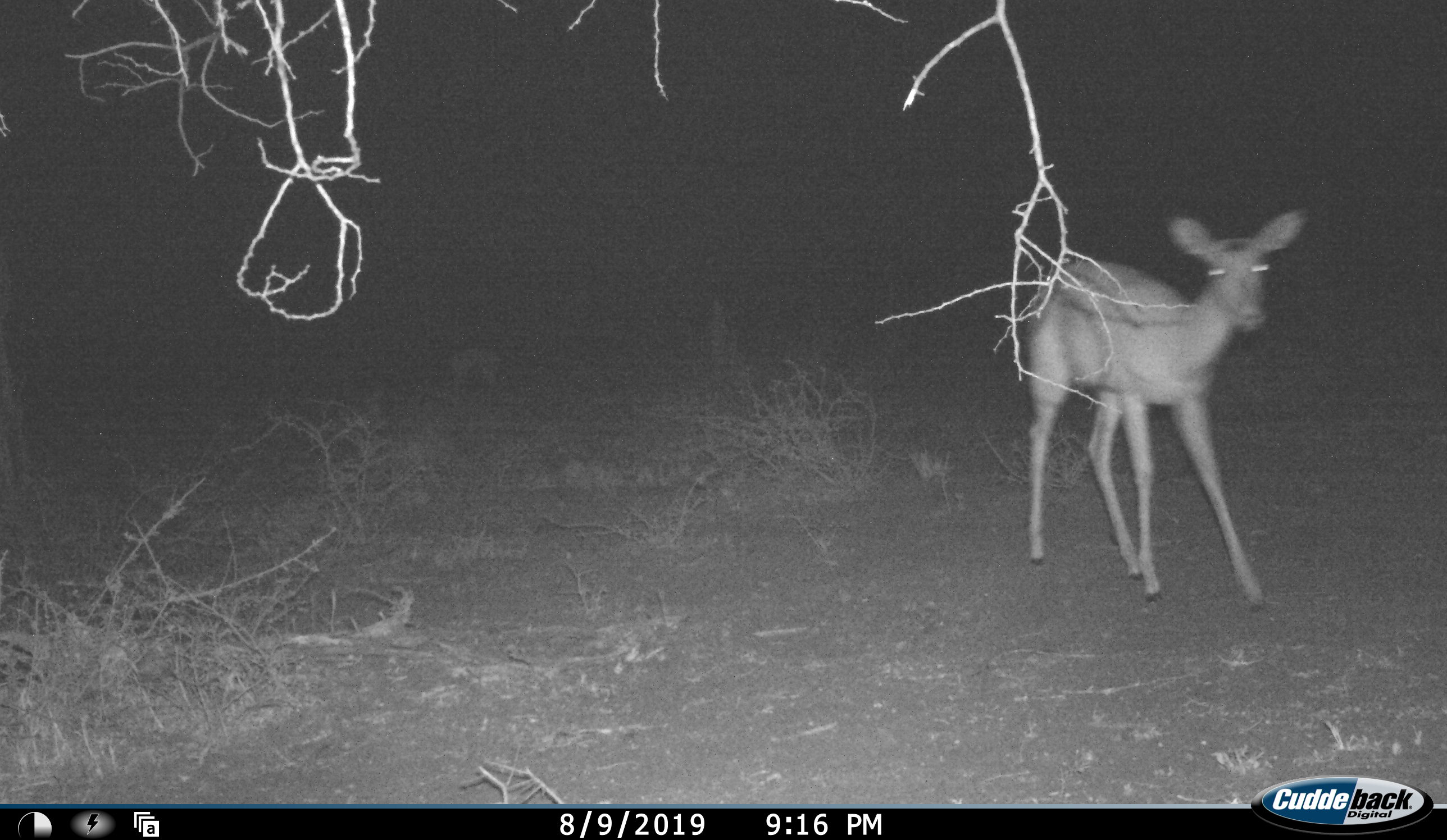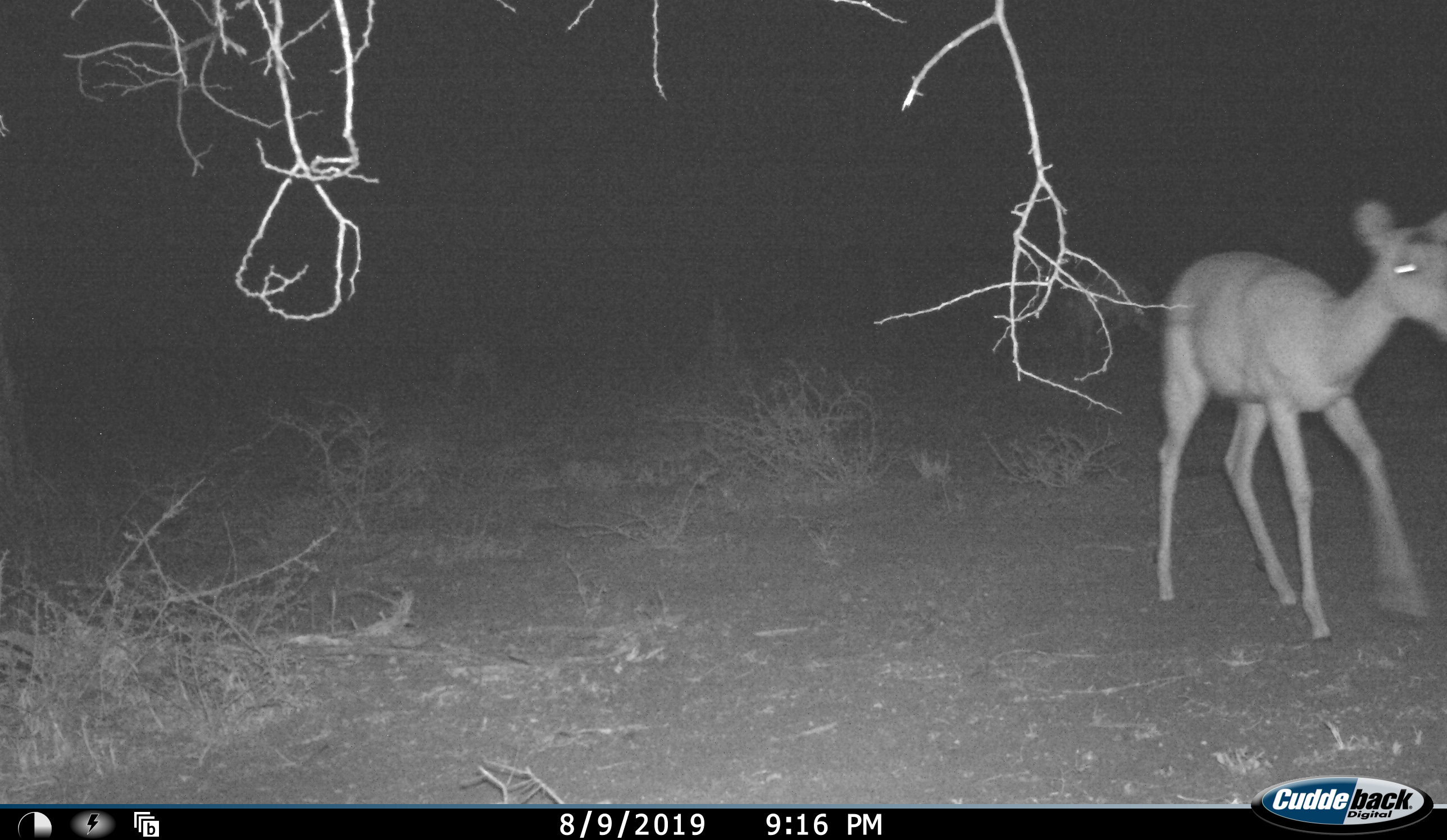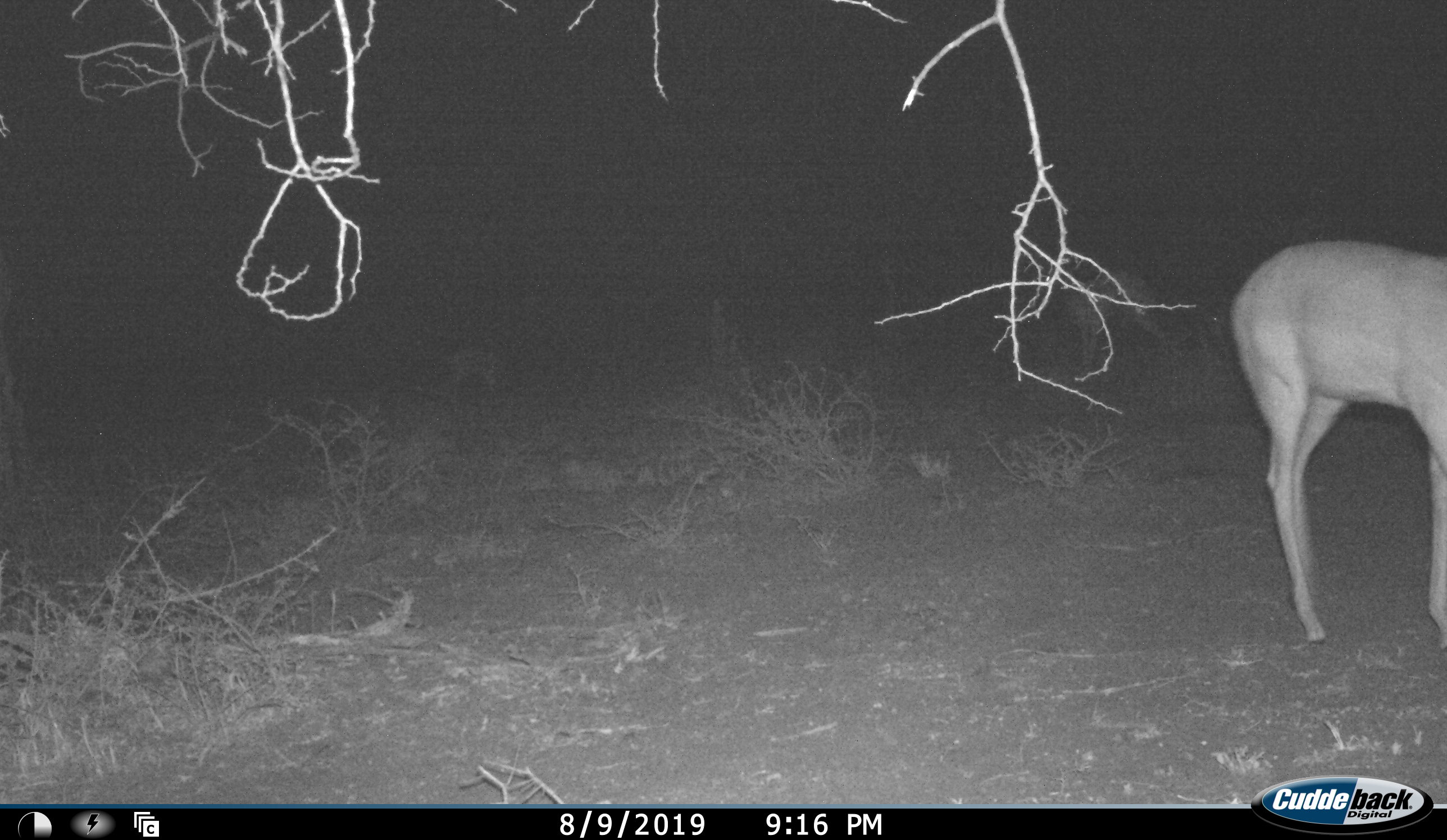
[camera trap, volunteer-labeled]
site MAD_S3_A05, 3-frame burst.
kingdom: Animalia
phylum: Chordata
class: Mammalia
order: Artiodactyla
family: Bovidae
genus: Aepyceros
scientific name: Aepyceros melampus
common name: impala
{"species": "impala (Aepyceros melampus)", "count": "1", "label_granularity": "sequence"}